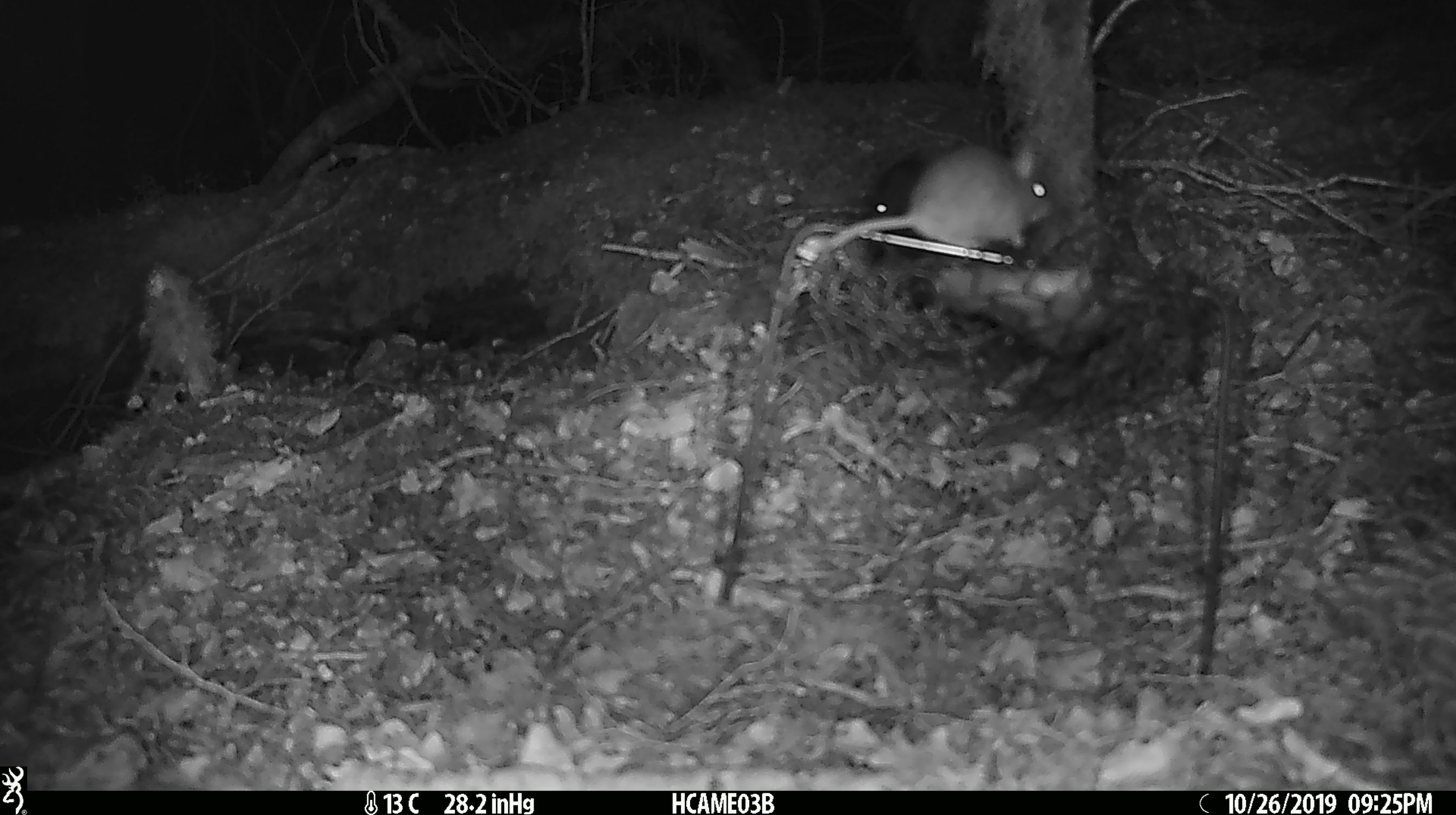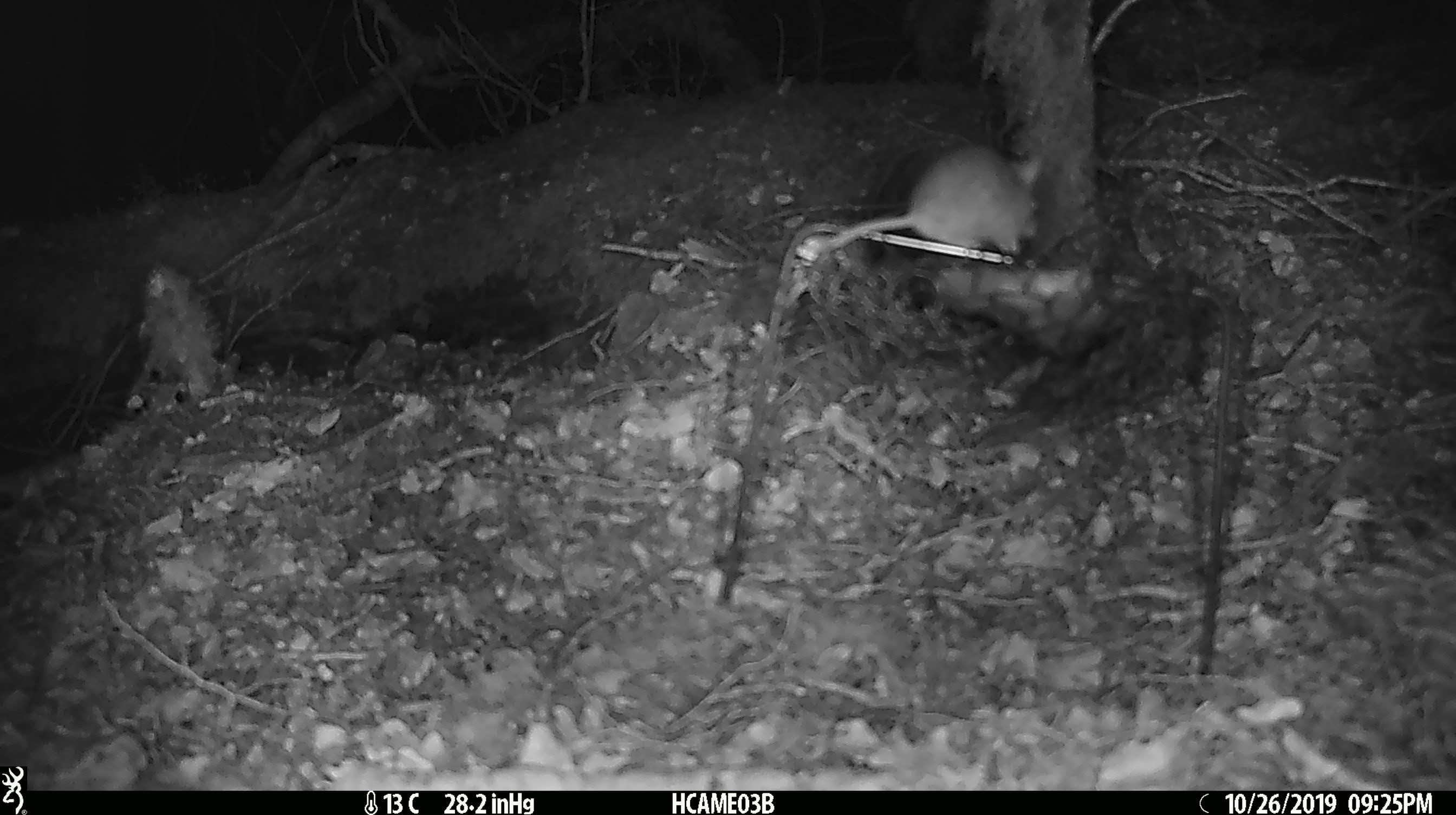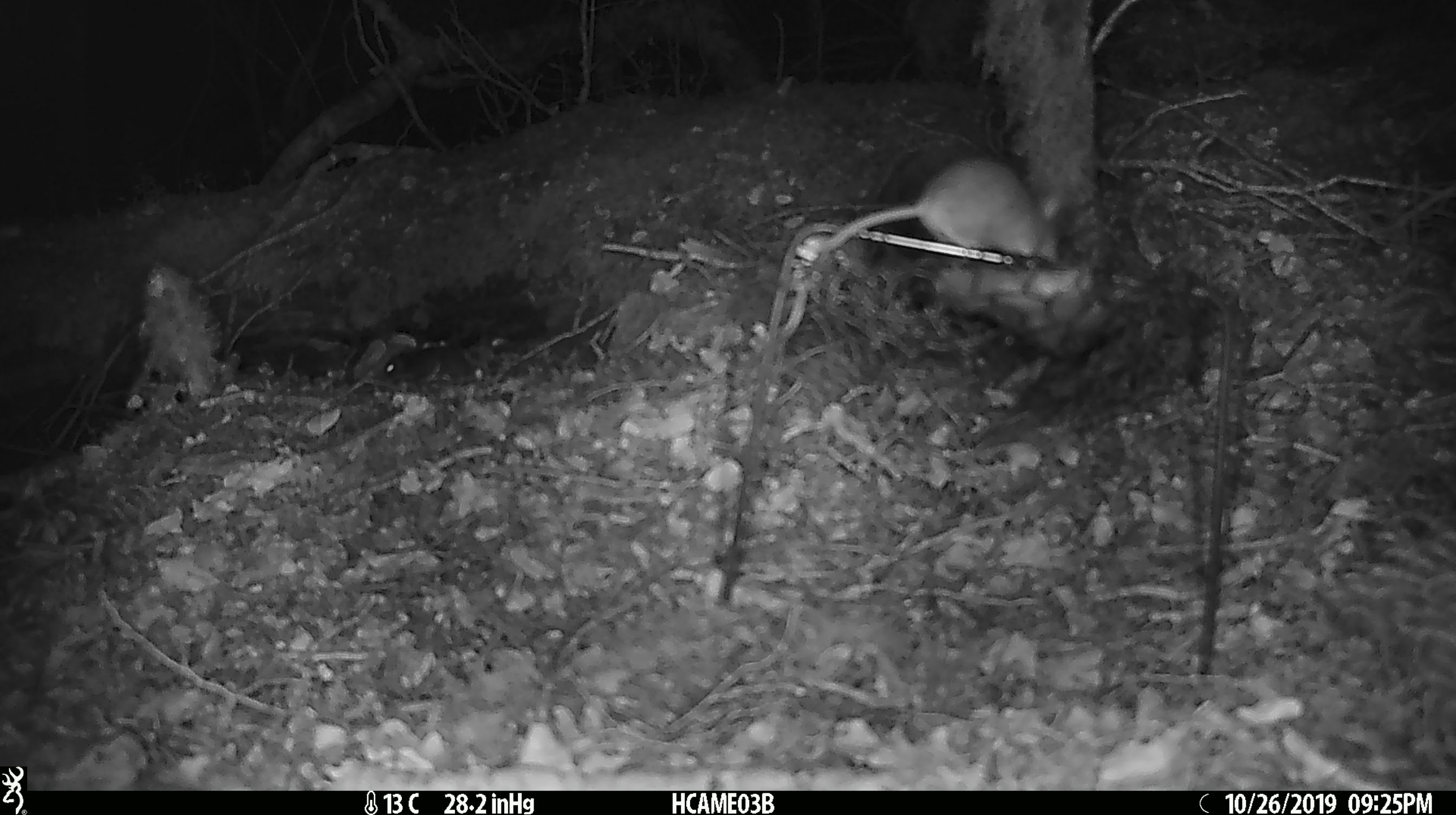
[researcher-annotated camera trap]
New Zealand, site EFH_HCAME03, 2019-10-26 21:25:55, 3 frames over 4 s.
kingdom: Animalia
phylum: Chordata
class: Mammalia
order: Rodentia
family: Muridae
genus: Mus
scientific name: Mus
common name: mouse